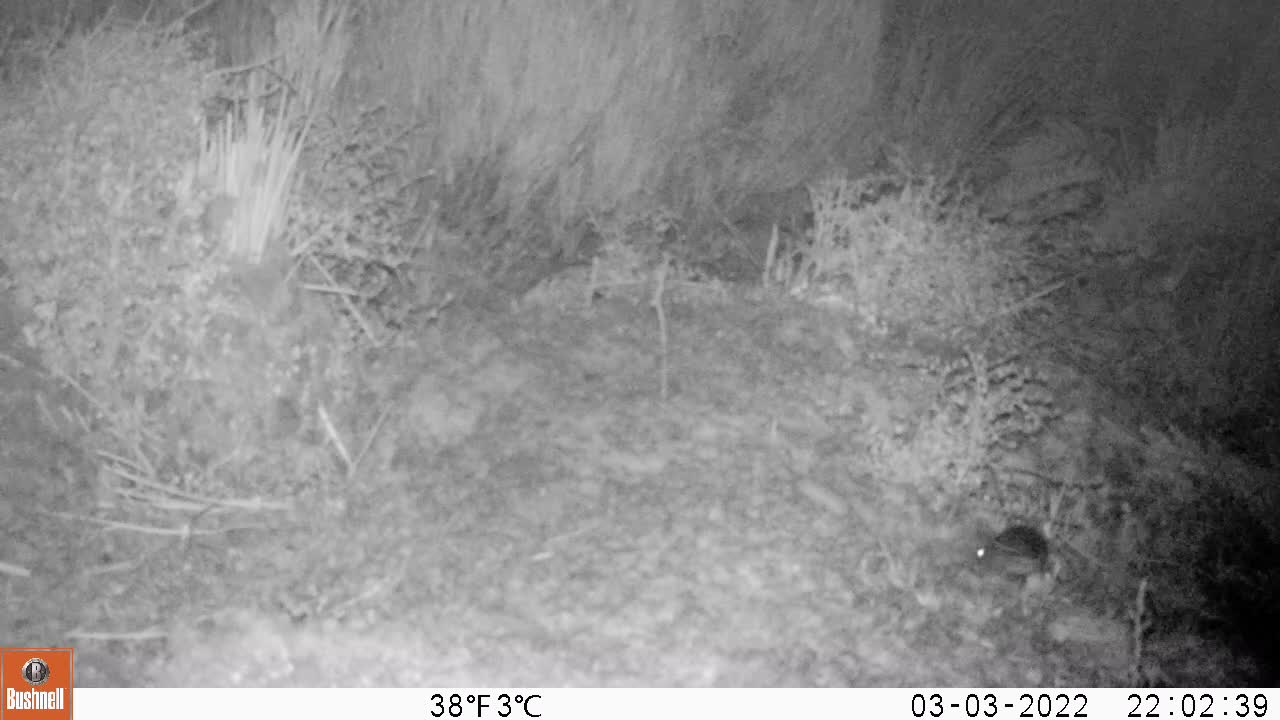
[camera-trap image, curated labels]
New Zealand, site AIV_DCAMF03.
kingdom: Animalia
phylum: Chordata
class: Mammalia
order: Rodentia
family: Muridae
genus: Mus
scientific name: Mus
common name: mouse